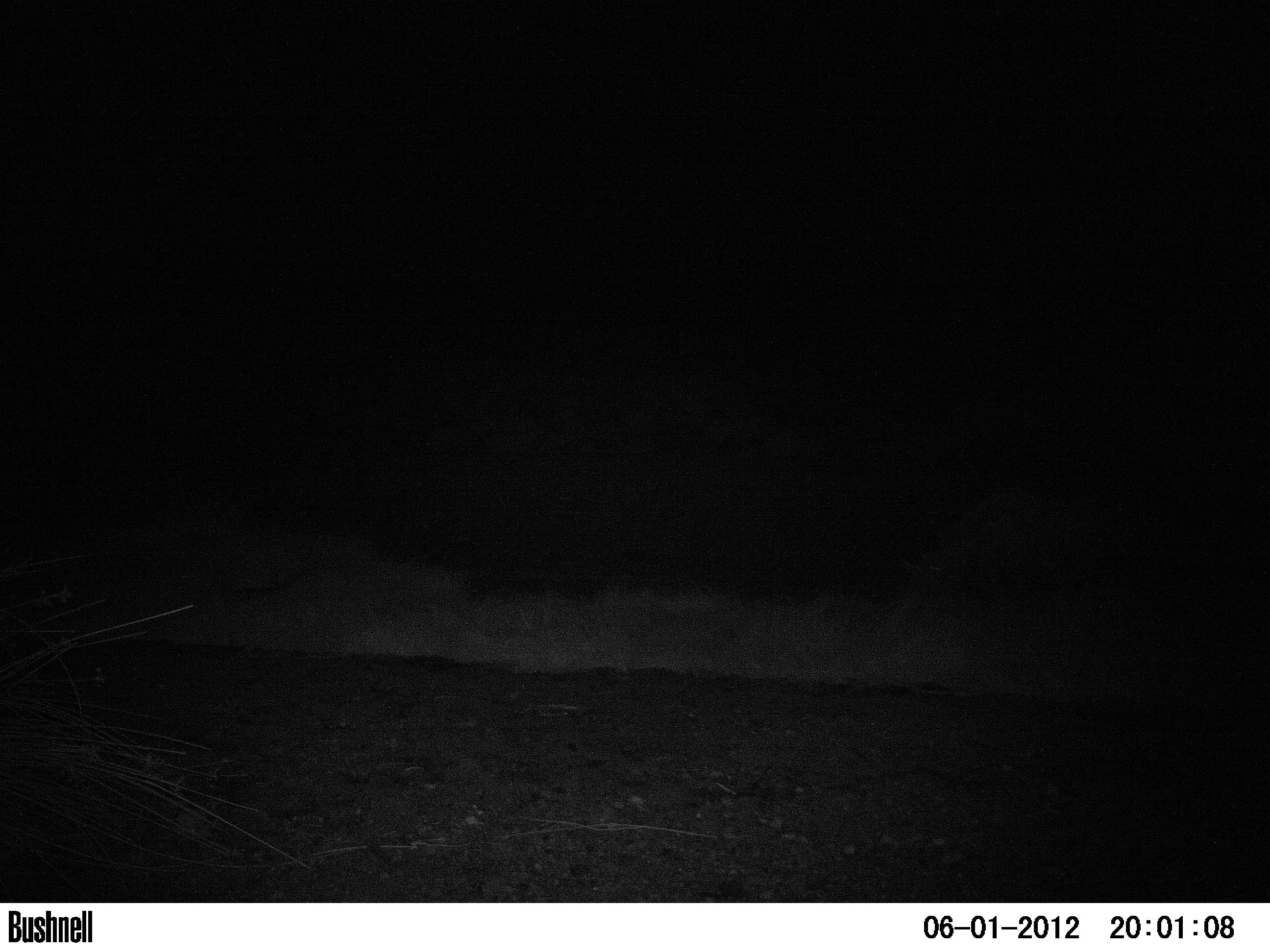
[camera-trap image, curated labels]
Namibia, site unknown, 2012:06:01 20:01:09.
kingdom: Animalia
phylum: Chordata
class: Mammalia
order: Perissodactyla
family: Rhinocerotidae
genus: Diceros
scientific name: Diceros bicornis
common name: black rhinoceros